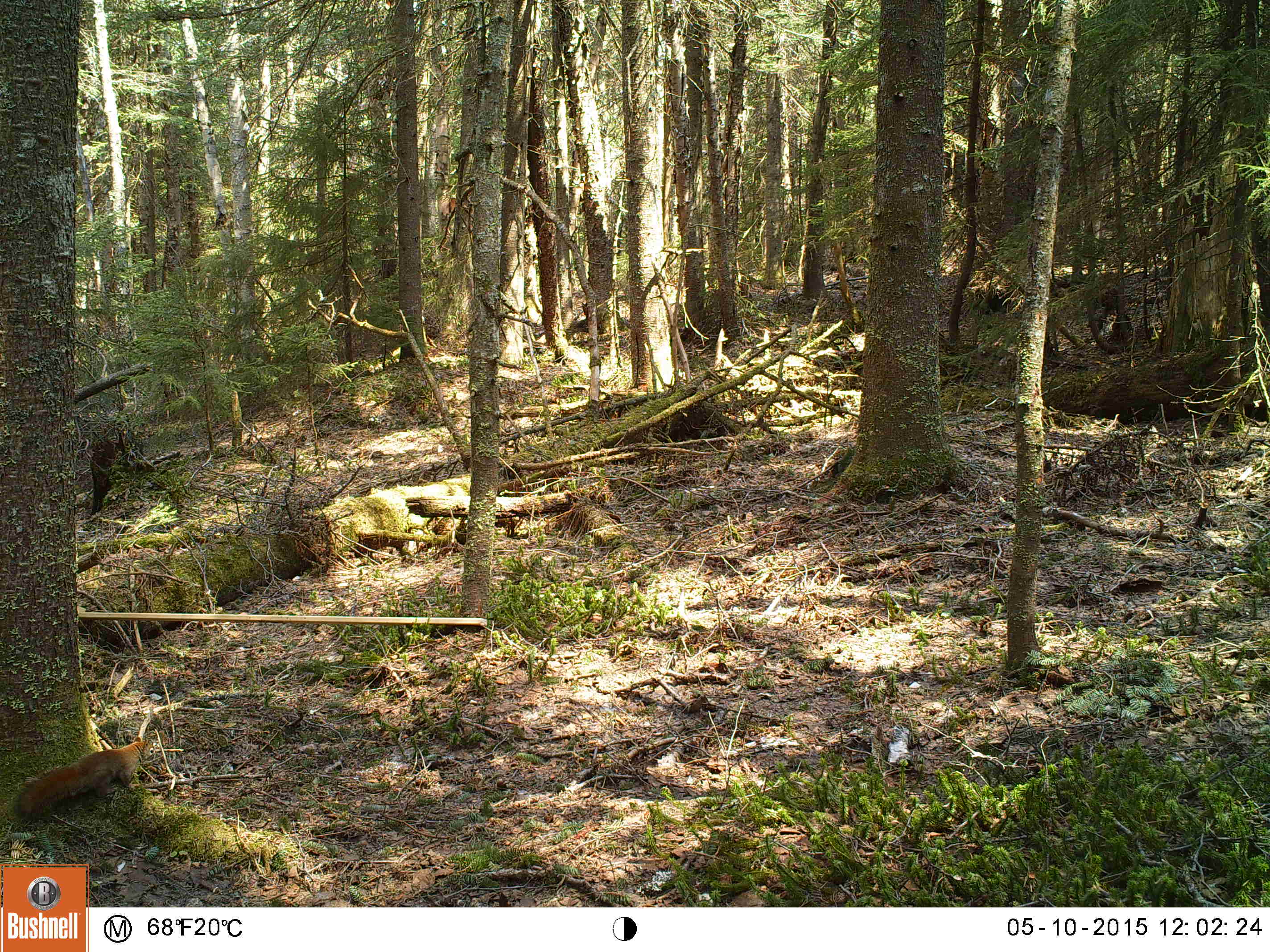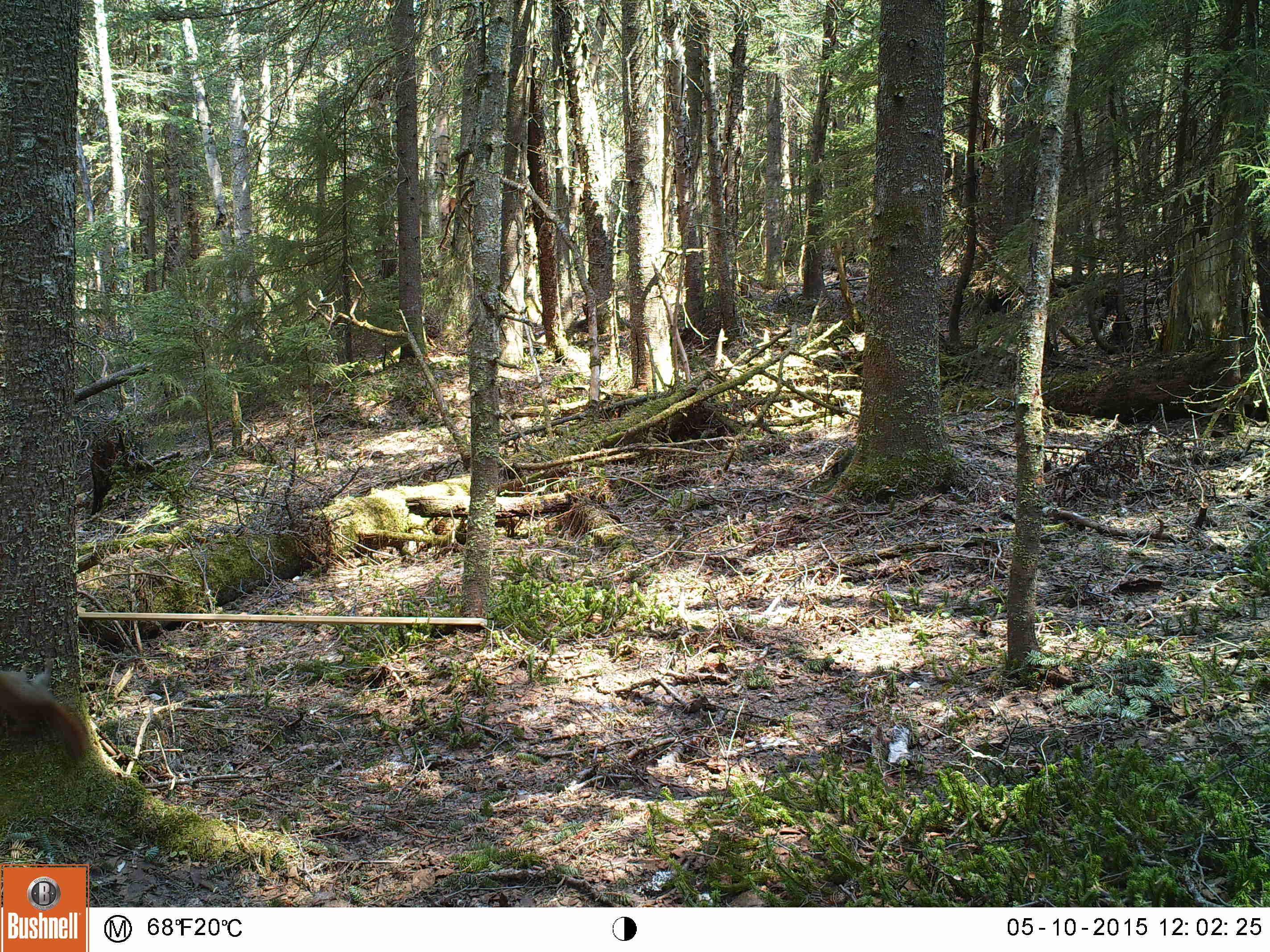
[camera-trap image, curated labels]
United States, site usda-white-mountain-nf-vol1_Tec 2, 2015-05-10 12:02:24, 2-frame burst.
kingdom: Animalia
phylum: Chordata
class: Mammalia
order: Rodentia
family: Sciuridae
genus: Tamiasciurus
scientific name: Tamiasciurus hudsonicus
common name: red squirrel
Red squirrel (Tamiasciurus hudsonicus).